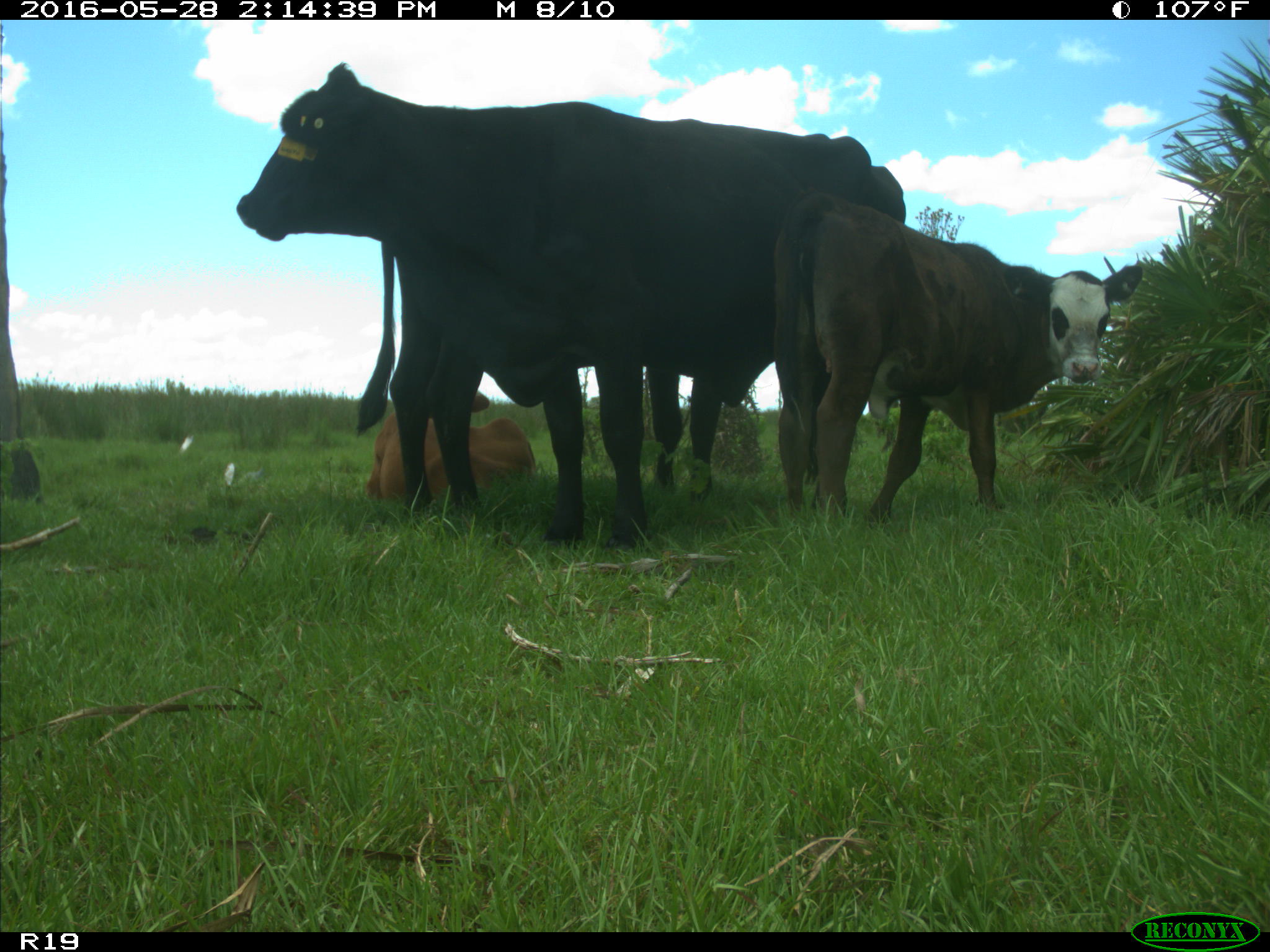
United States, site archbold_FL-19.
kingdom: Animalia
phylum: Chordata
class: Mammalia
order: Artiodactyla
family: Bovidae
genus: Bos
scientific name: Bos taurus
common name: domestic cow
Bos taurus (domestic cow).